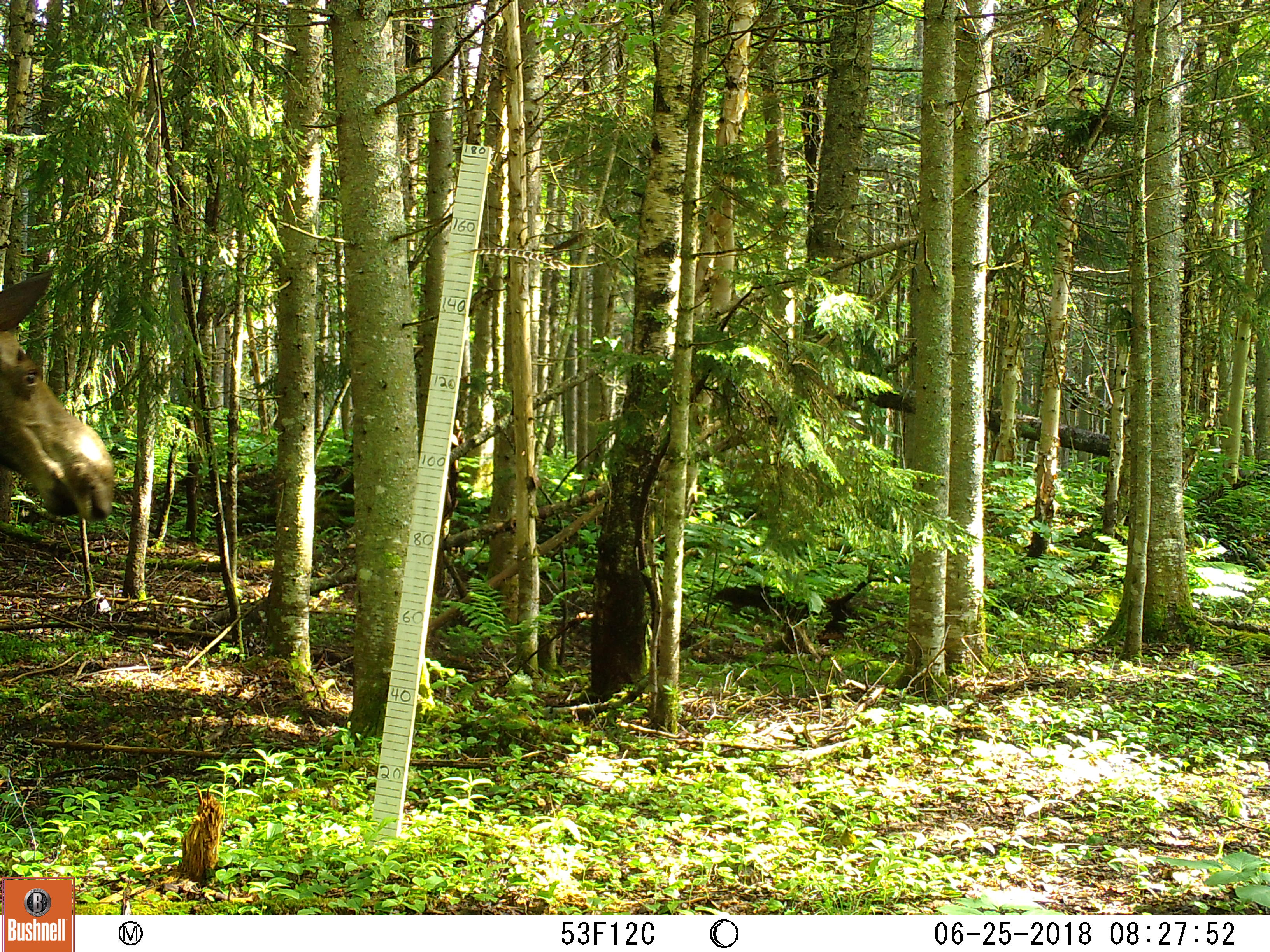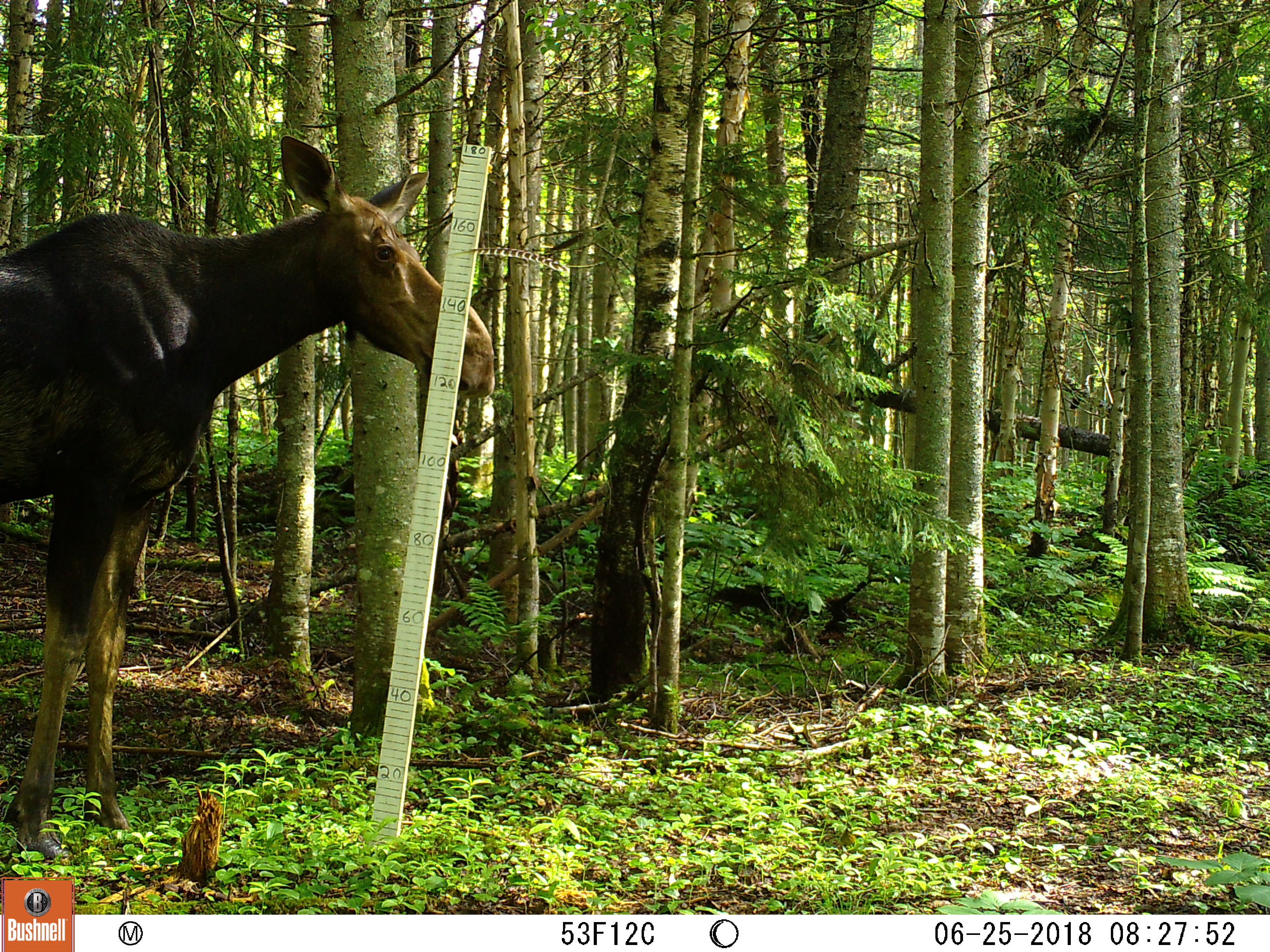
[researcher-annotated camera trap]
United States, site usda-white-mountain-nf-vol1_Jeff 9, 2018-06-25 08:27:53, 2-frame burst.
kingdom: Animalia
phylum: Chordata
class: Mammalia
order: Artiodactyla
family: Cervidae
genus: Alces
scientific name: Alces alces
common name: moose